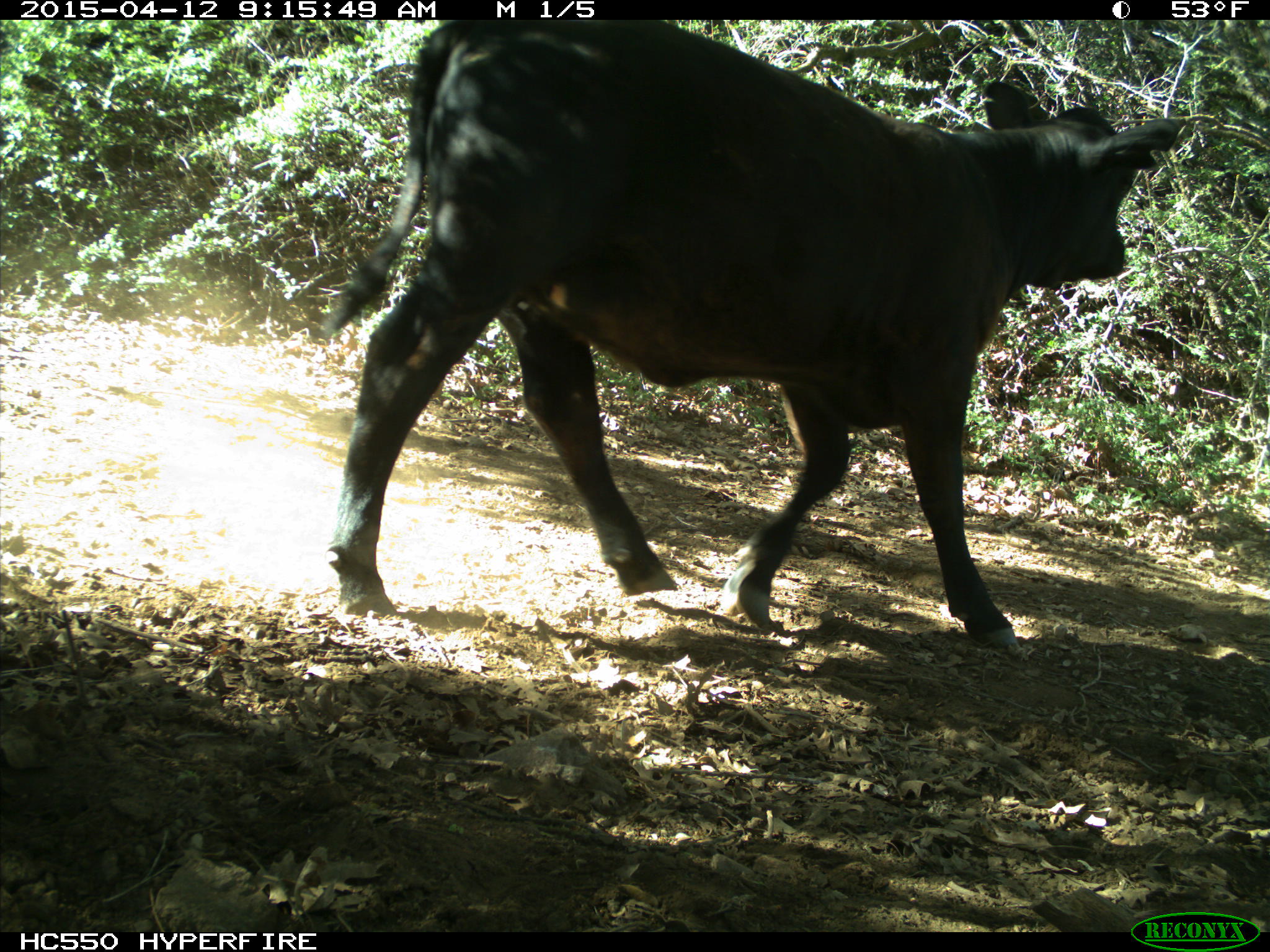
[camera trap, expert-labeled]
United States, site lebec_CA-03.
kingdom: Animalia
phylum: Chordata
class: Mammalia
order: Artiodactyla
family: Bovidae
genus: Bos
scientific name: Bos taurus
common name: domestic cow